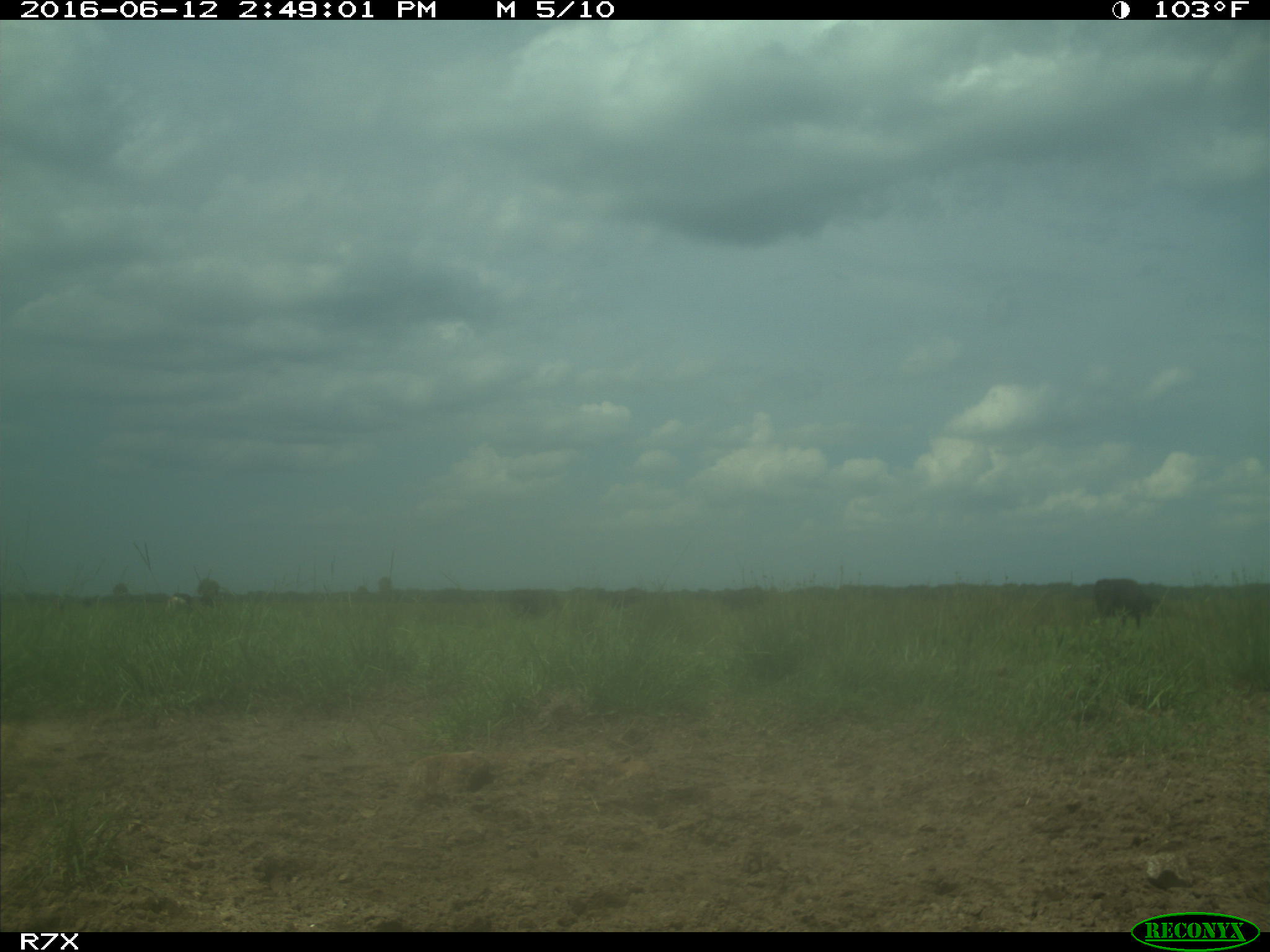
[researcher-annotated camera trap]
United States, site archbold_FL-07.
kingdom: Animalia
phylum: Chordata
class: Mammalia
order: Artiodactyla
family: Bovidae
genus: Bos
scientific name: Bos taurus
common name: domestic cow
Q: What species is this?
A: Bos taurus (domestic cow).